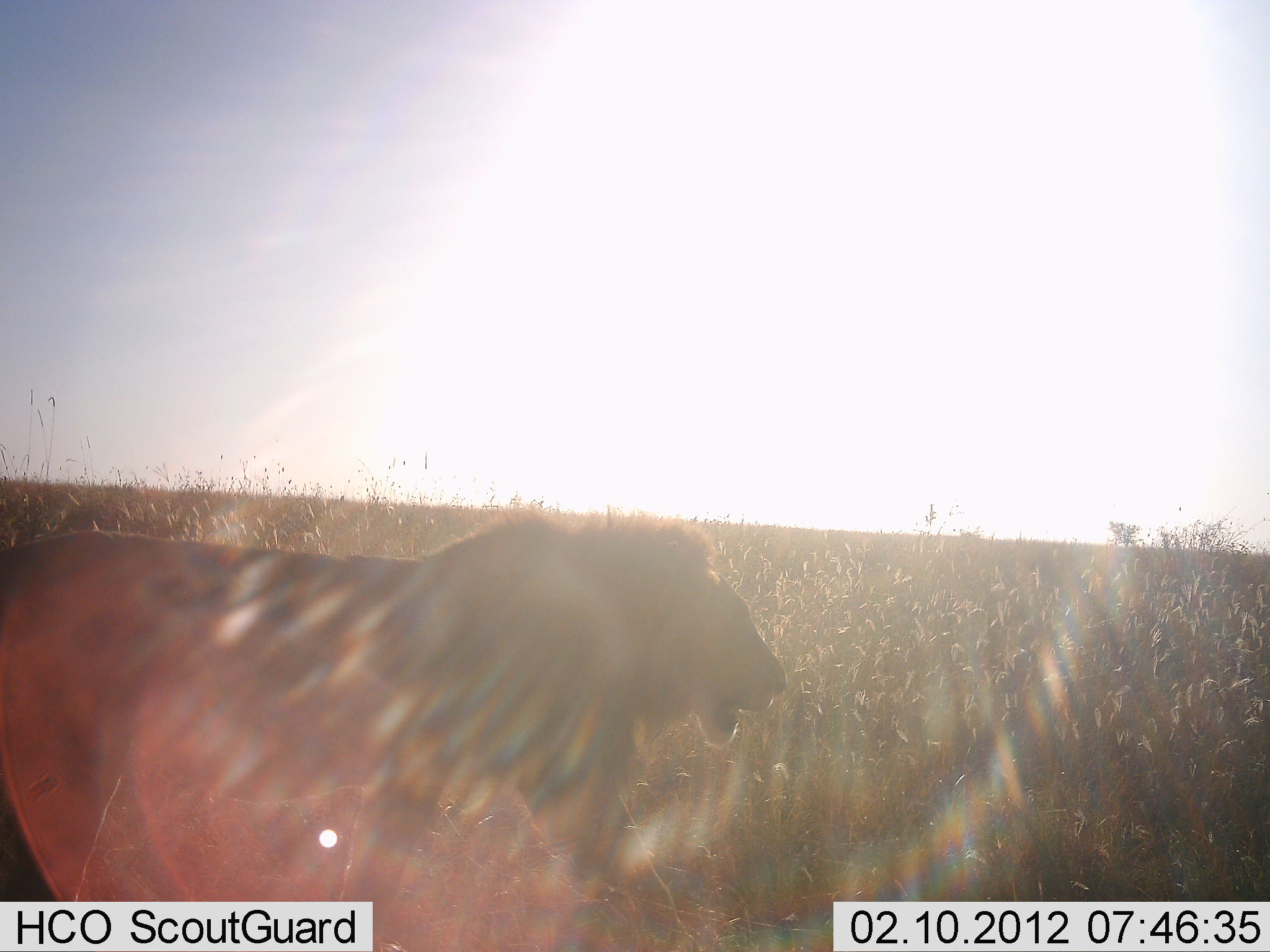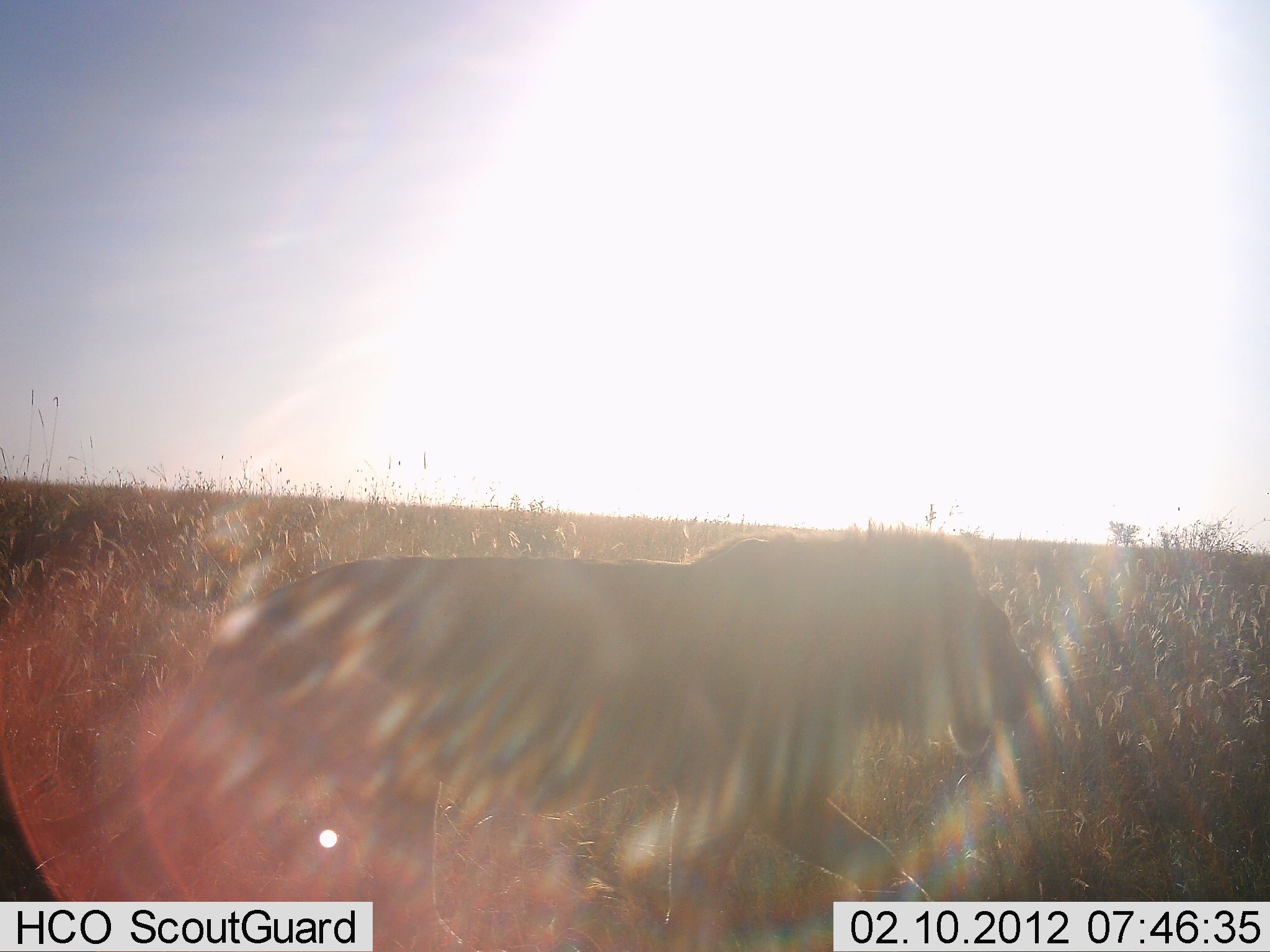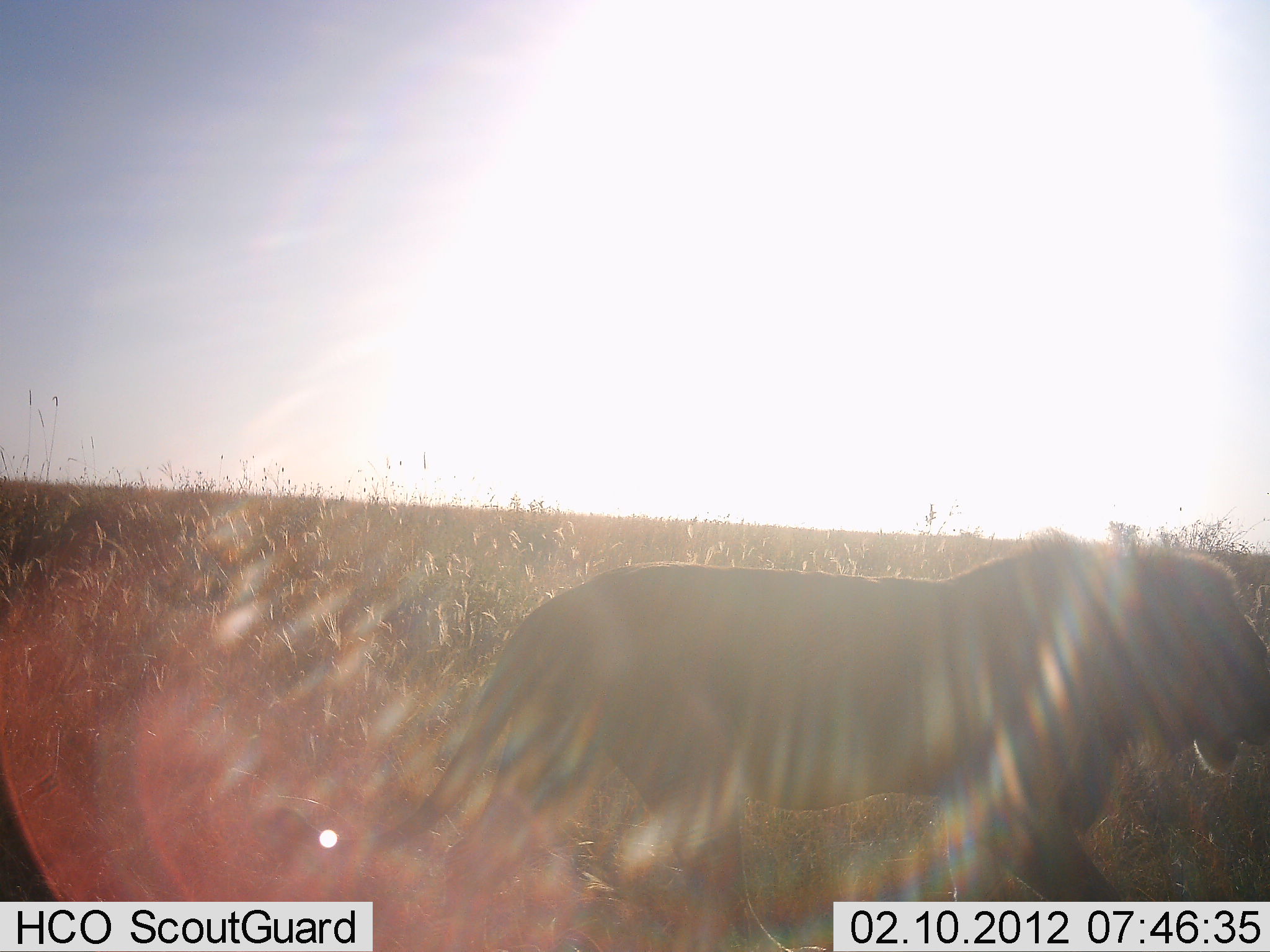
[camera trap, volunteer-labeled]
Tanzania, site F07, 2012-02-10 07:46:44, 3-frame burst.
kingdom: Animalia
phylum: Chordata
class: Mammalia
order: Carnivora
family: Felidae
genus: Panthera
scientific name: Panthera leo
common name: lion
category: lionmale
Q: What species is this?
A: Lionmale (lion) (Panthera leo).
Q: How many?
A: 1.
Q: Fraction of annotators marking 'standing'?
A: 3%.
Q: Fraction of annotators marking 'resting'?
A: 0%.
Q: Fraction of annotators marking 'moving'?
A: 100%.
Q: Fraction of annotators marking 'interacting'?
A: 0%.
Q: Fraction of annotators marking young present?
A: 0%.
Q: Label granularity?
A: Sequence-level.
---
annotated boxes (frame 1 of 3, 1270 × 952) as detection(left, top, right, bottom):
animal: detection(2, 512, 789, 952)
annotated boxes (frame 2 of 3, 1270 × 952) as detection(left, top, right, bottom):
animal: detection(1, 530, 1047, 952)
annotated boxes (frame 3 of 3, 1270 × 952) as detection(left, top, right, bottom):
animal: detection(359, 527, 1270, 952)